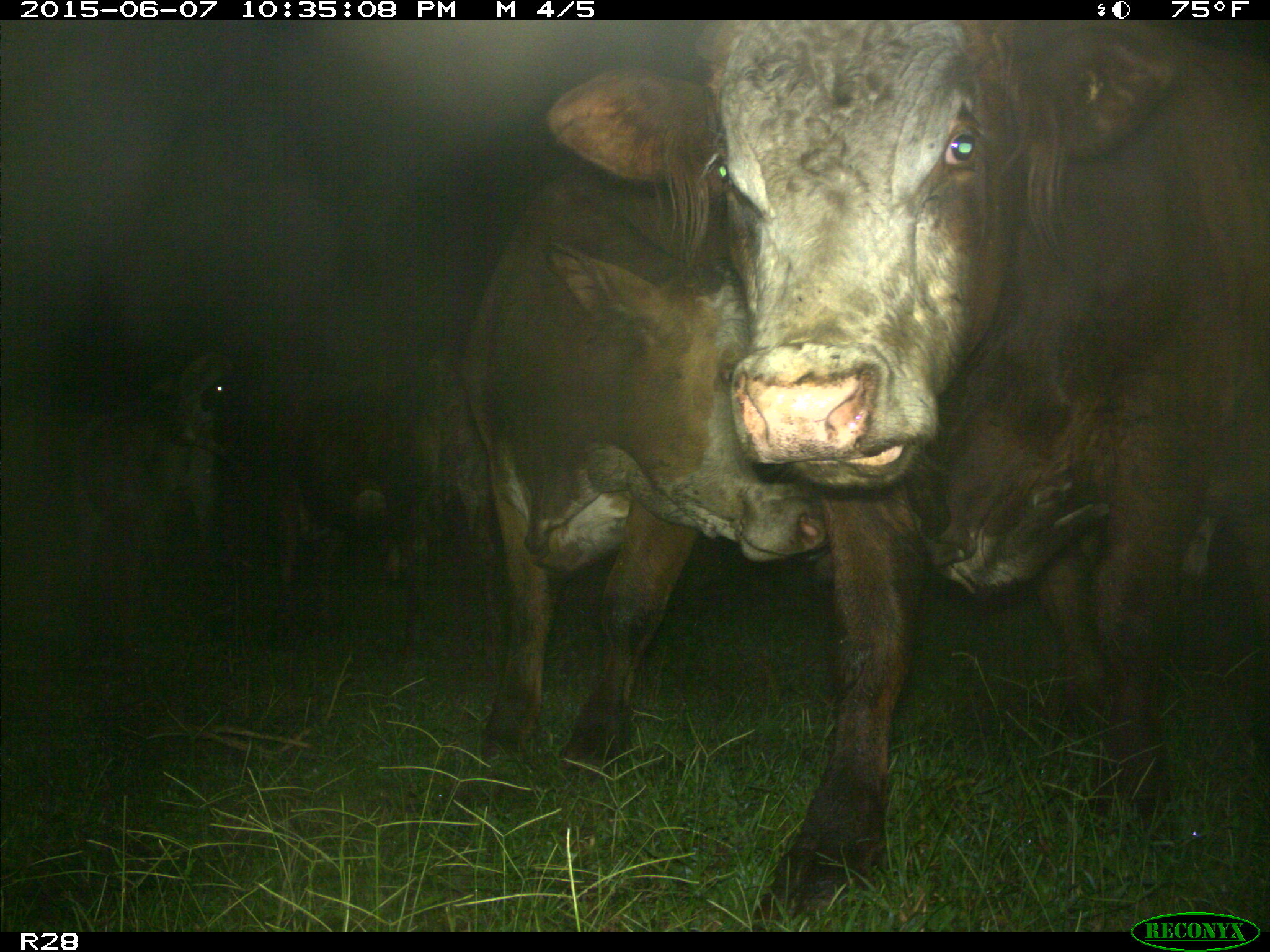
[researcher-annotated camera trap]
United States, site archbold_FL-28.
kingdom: Animalia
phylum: Chordata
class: Mammalia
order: Artiodactyla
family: Bovidae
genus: Bos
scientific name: Bos taurus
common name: domestic cow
Bos taurus (domestic cow).